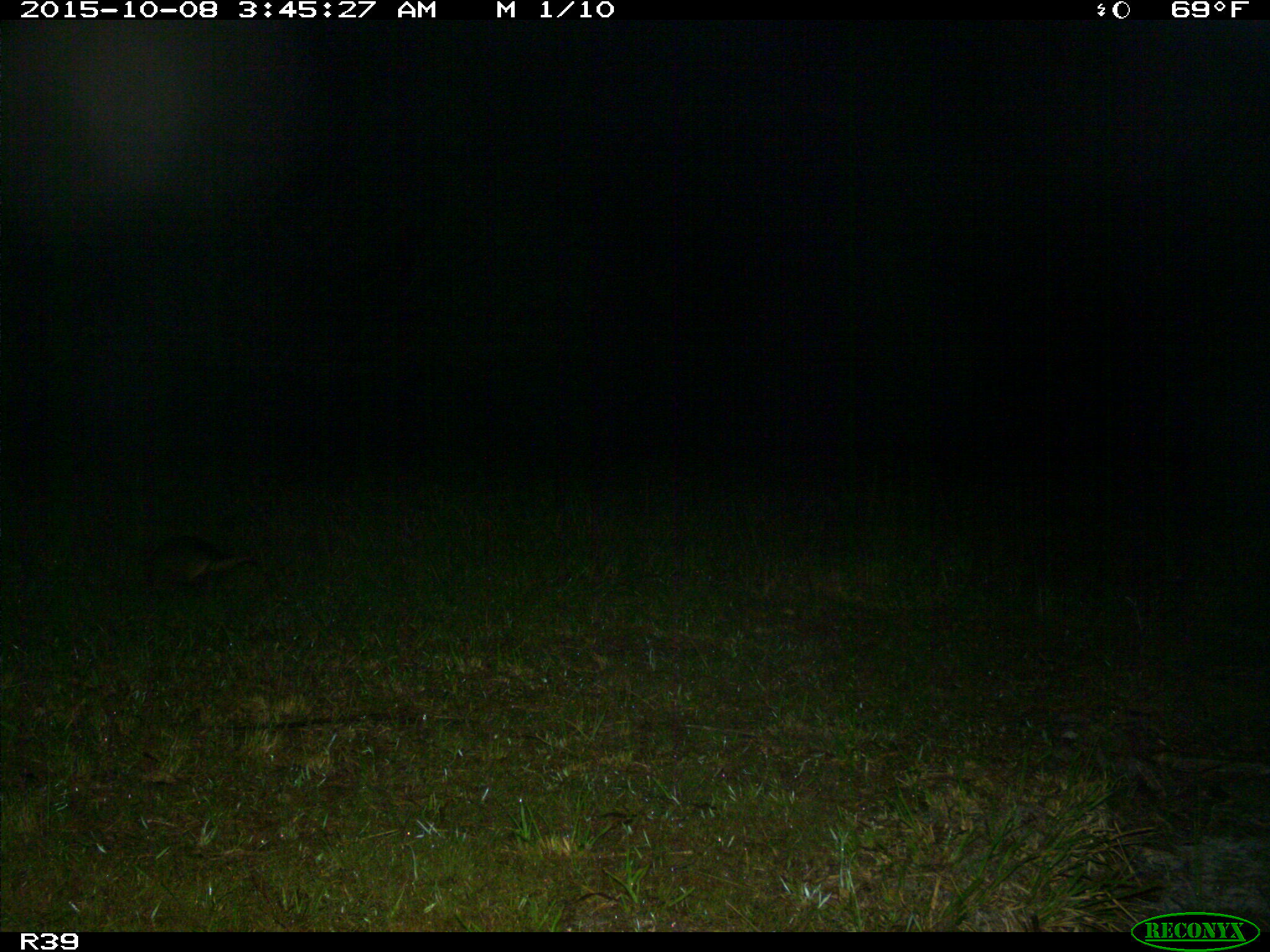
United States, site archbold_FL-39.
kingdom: Animalia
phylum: Chordata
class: Mammalia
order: Cingulata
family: Dasypodidae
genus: Dasypus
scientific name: Dasypus novemcinctus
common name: nine-banded armadillo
Dasypus novemcinctus (nine-banded armadillo).